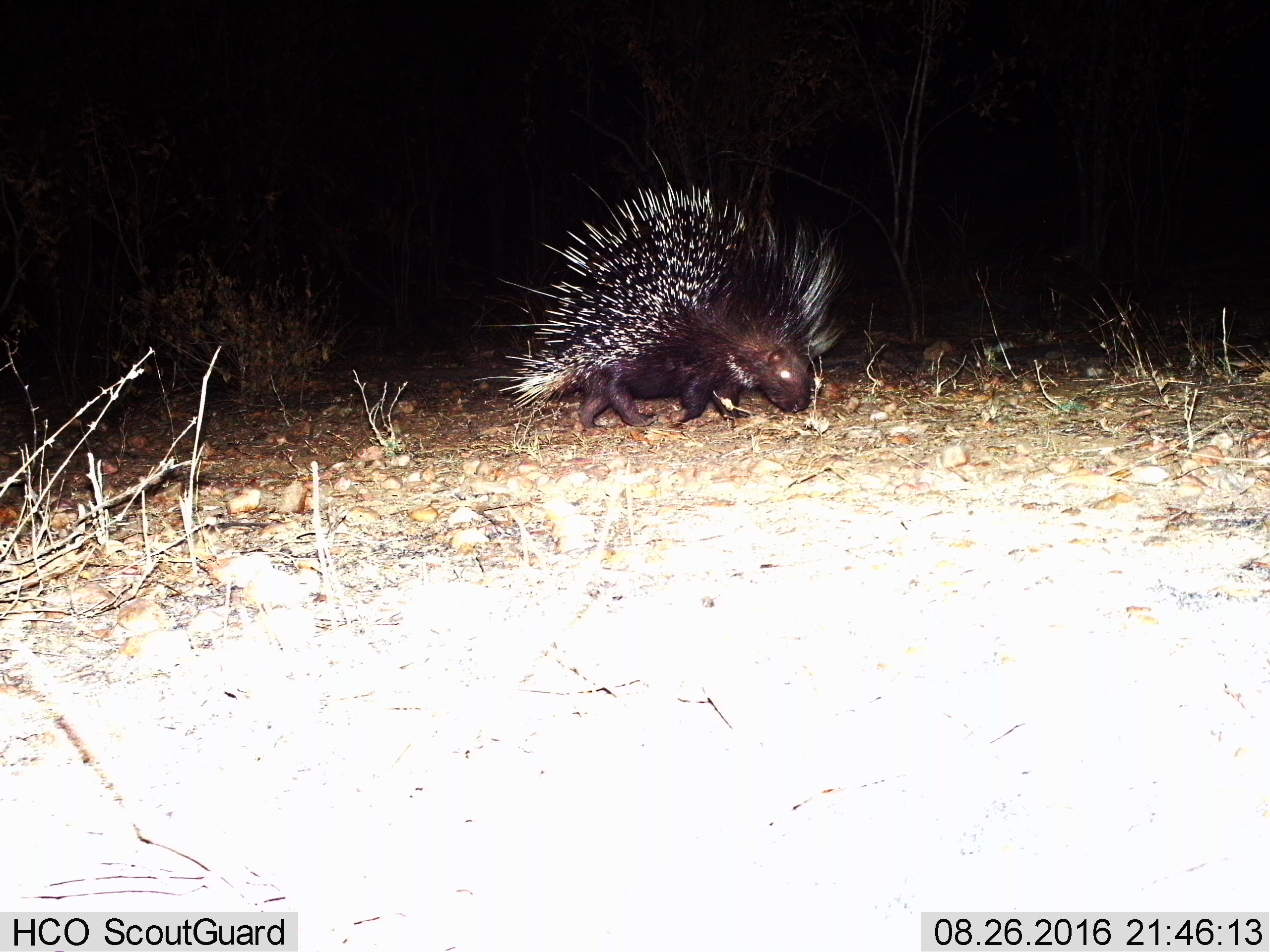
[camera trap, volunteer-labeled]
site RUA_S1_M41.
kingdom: Animalia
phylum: Chordata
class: Mammalia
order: Rodentia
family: Hystricidae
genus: Hystrix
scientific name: Hystrix cristata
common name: crested porcupine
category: porcupine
Porcupine (crested porcupine) (Hystrix cristata), count 1. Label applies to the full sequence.